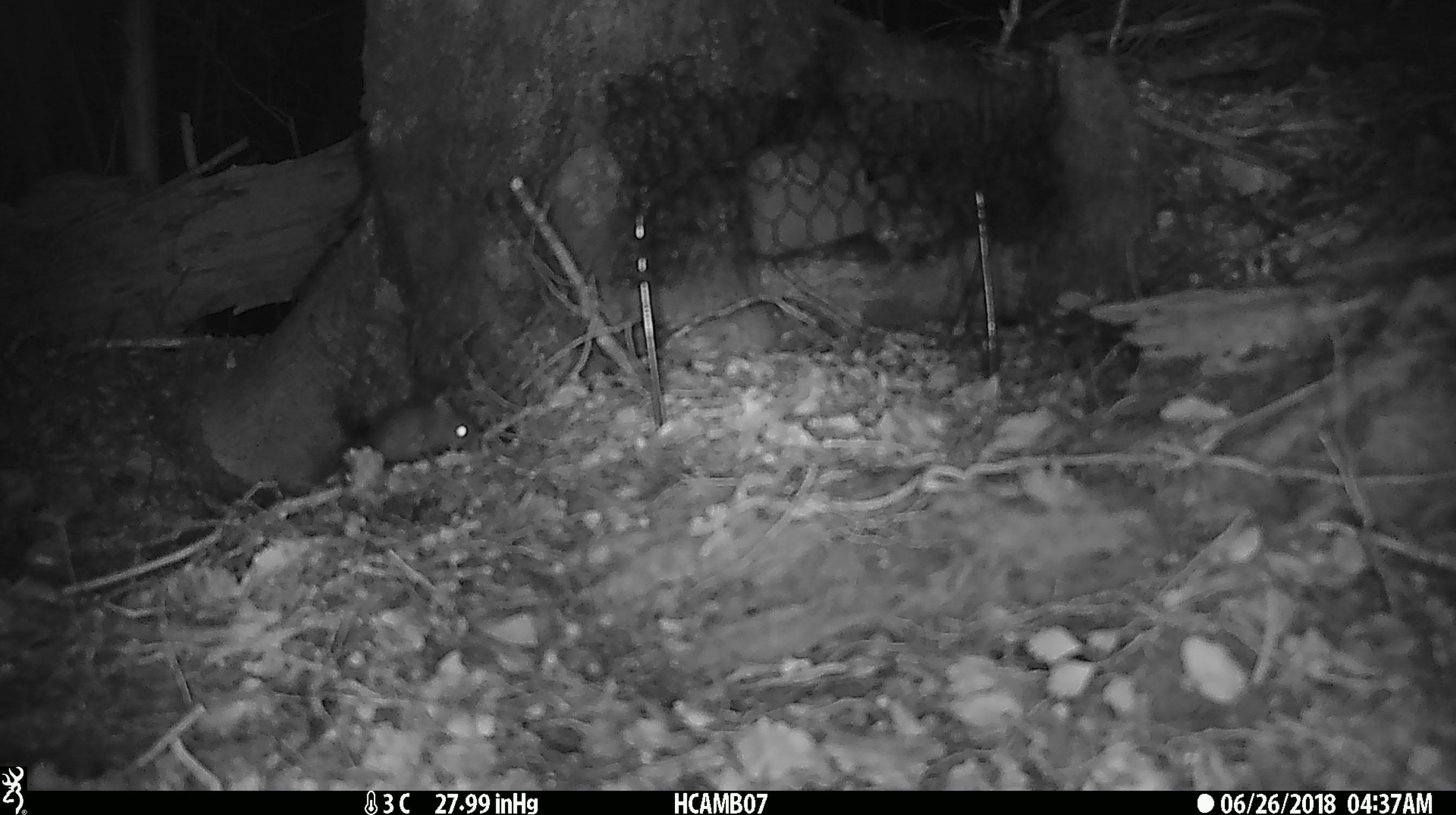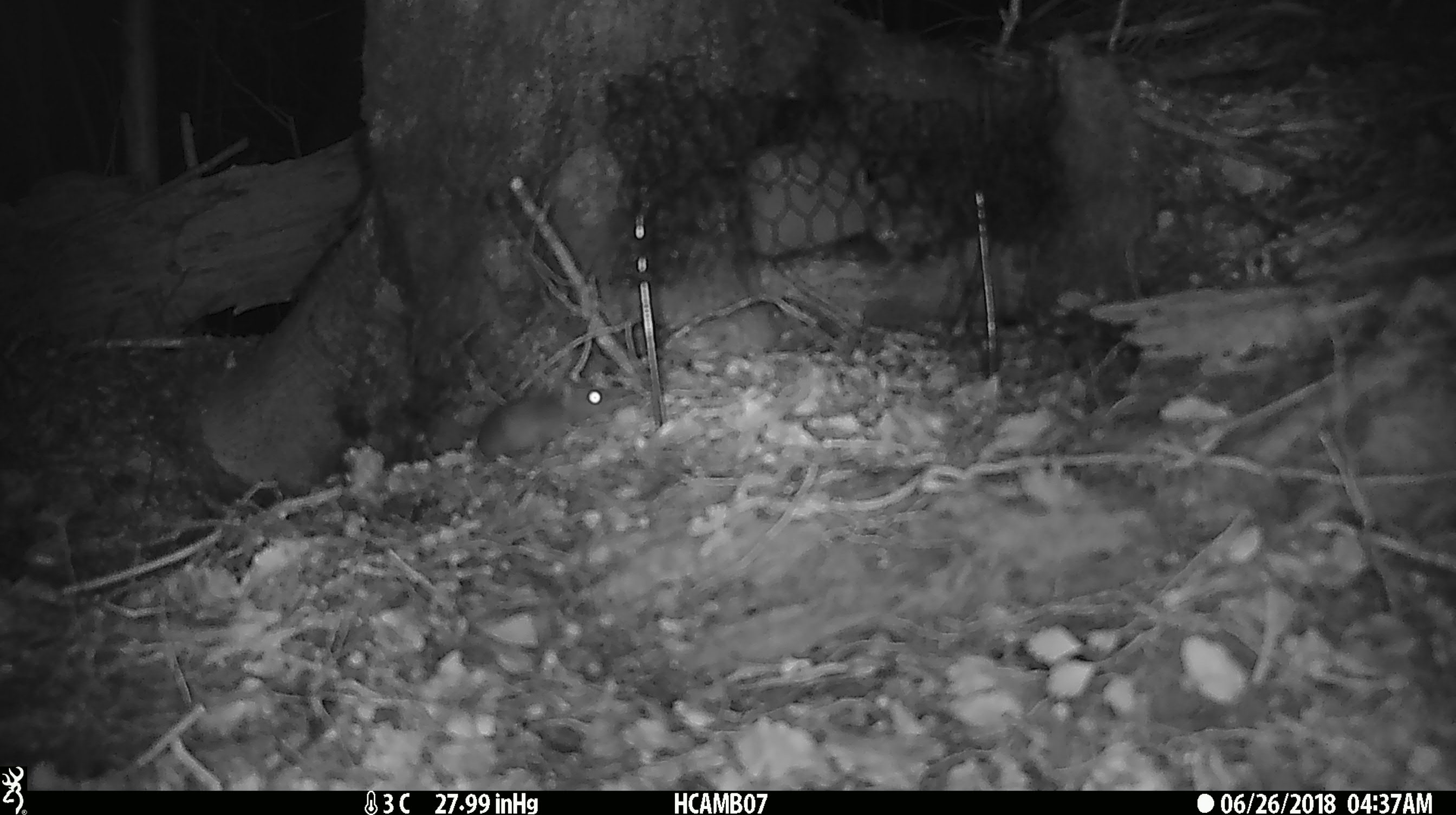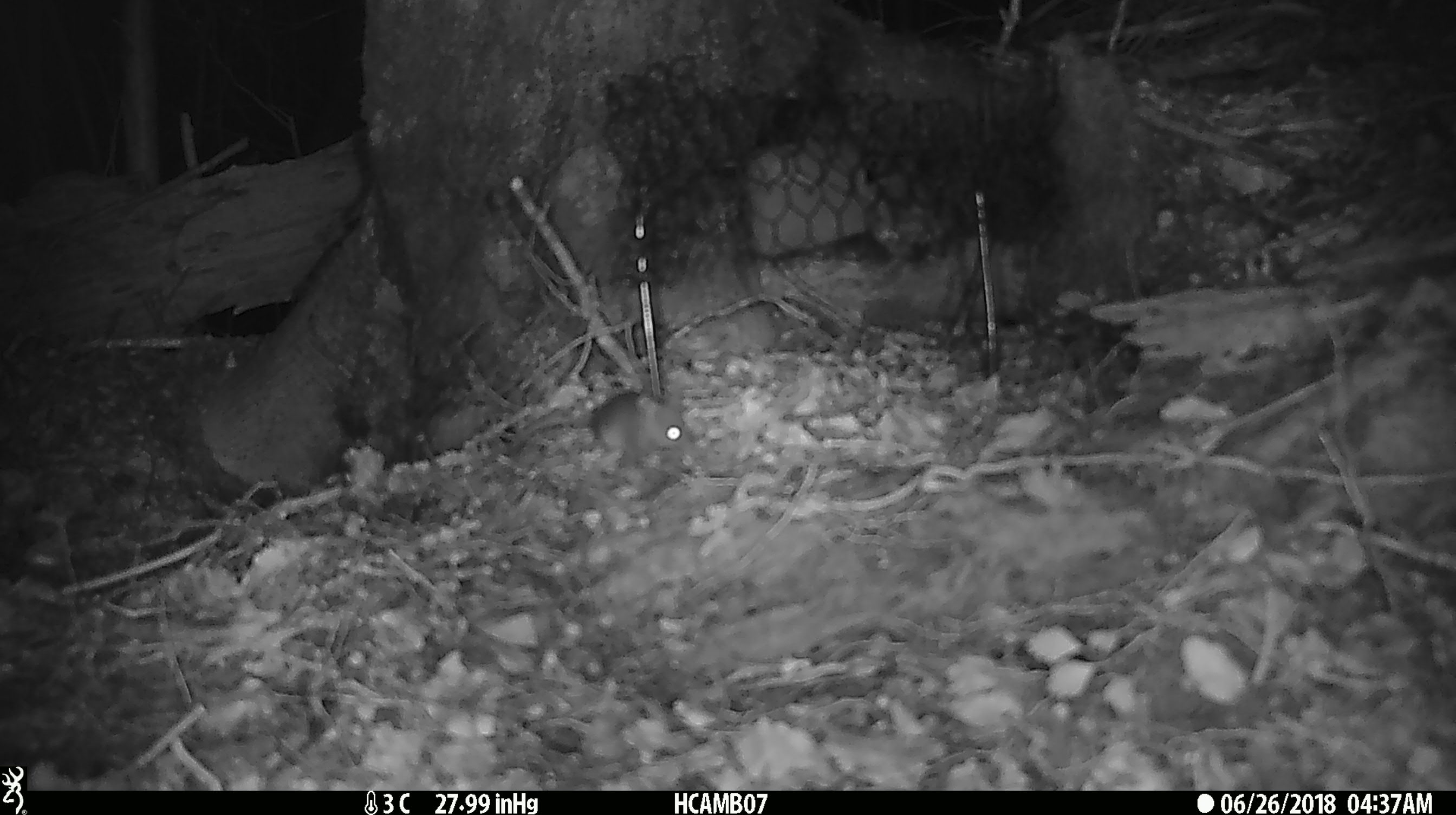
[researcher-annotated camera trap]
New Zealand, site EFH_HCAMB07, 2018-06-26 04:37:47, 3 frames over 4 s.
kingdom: Animalia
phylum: Chordata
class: Mammalia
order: Rodentia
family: Muridae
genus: Mus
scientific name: Mus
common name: mouse